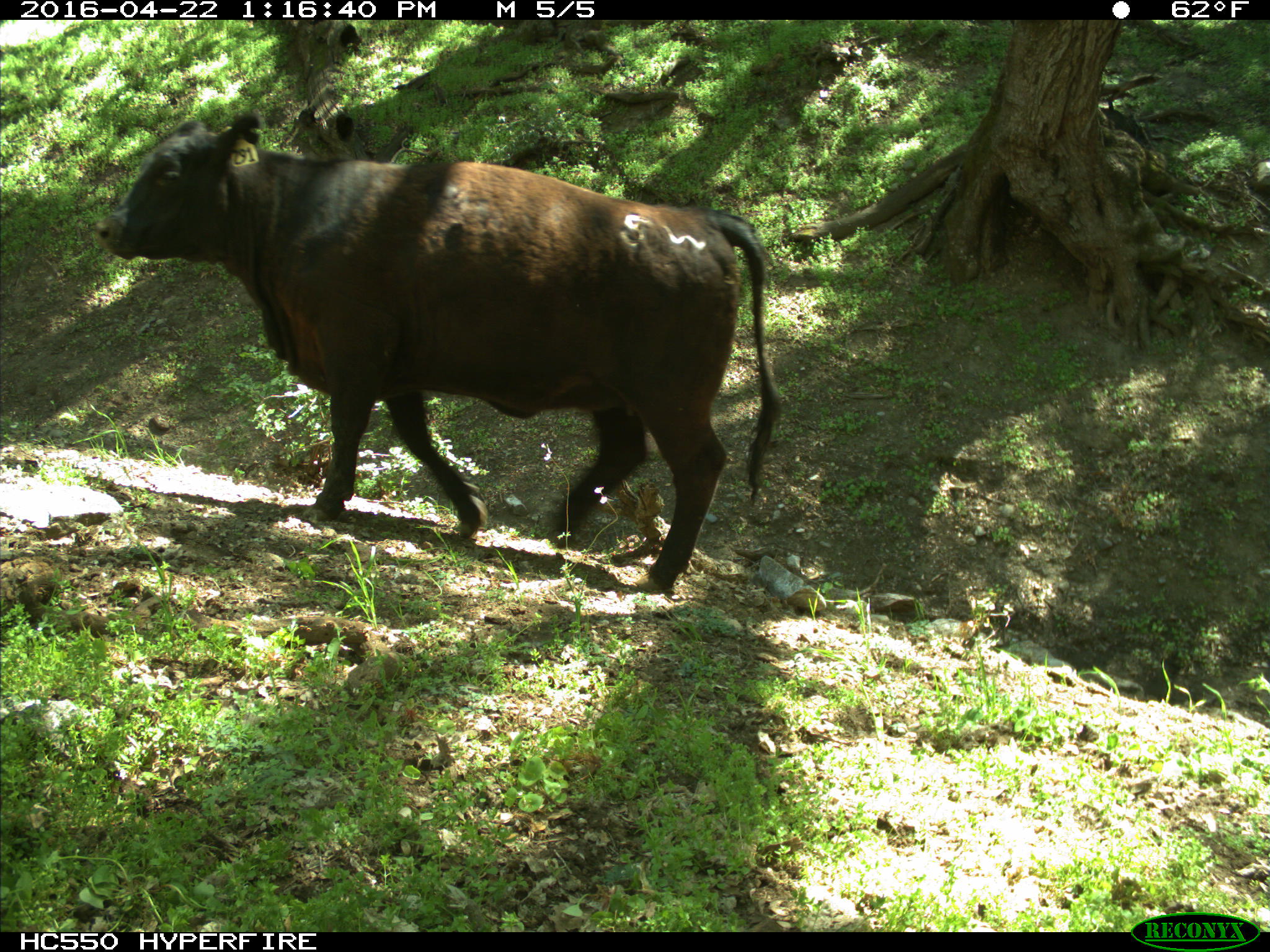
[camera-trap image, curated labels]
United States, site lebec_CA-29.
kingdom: Animalia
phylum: Chordata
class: Mammalia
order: Artiodactyla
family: Bovidae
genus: Bos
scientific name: Bos taurus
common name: domestic cow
Bos taurus (domestic cow).